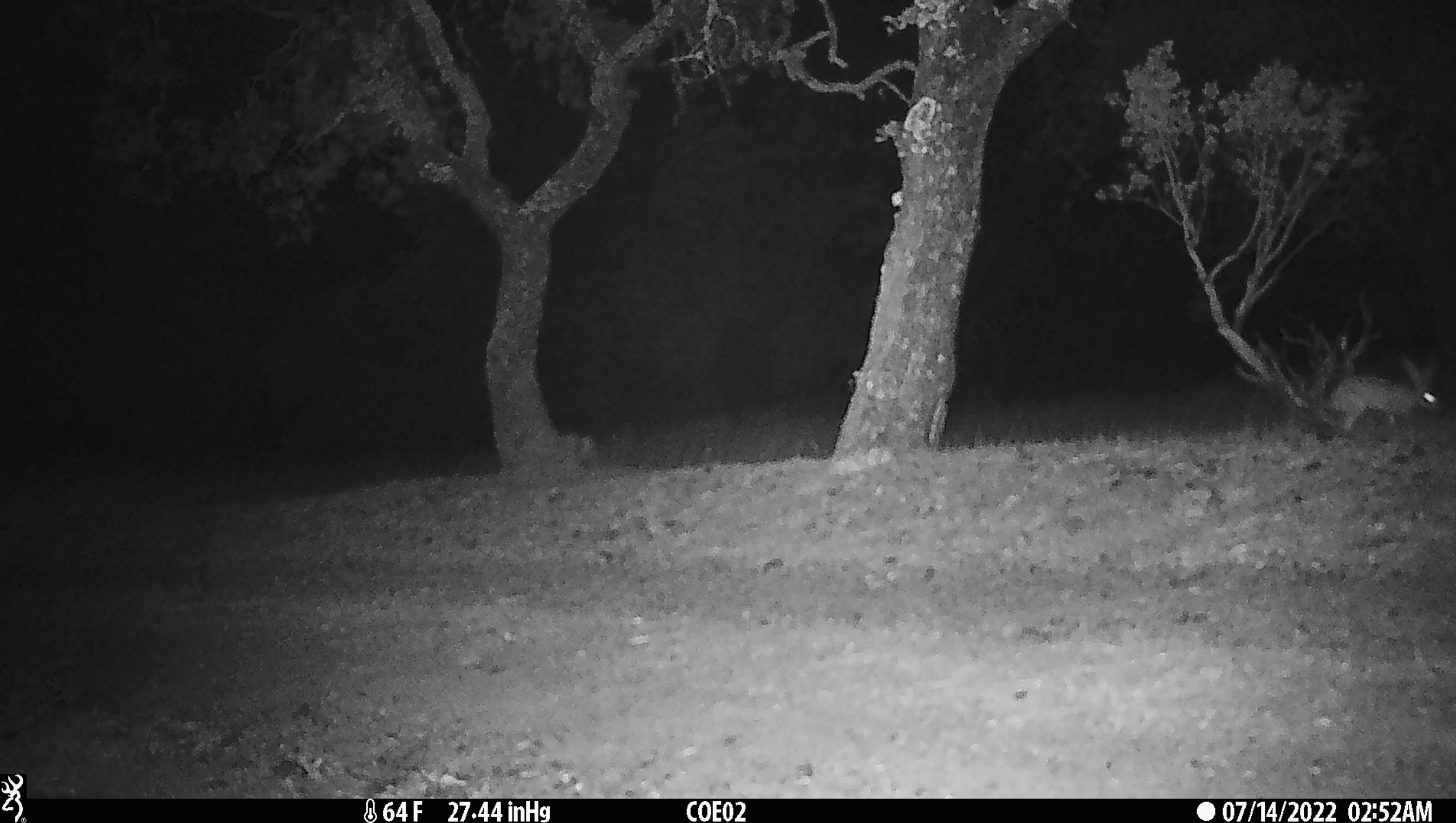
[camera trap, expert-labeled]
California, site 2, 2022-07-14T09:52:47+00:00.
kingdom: Animalia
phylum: Chordata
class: Mammalia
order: Lagomorpha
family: Leporidae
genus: Lepus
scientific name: Lepus californicus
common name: black-tailed jackrabbit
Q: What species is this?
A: Black-tailed jackrabbit (Lepus californicus).